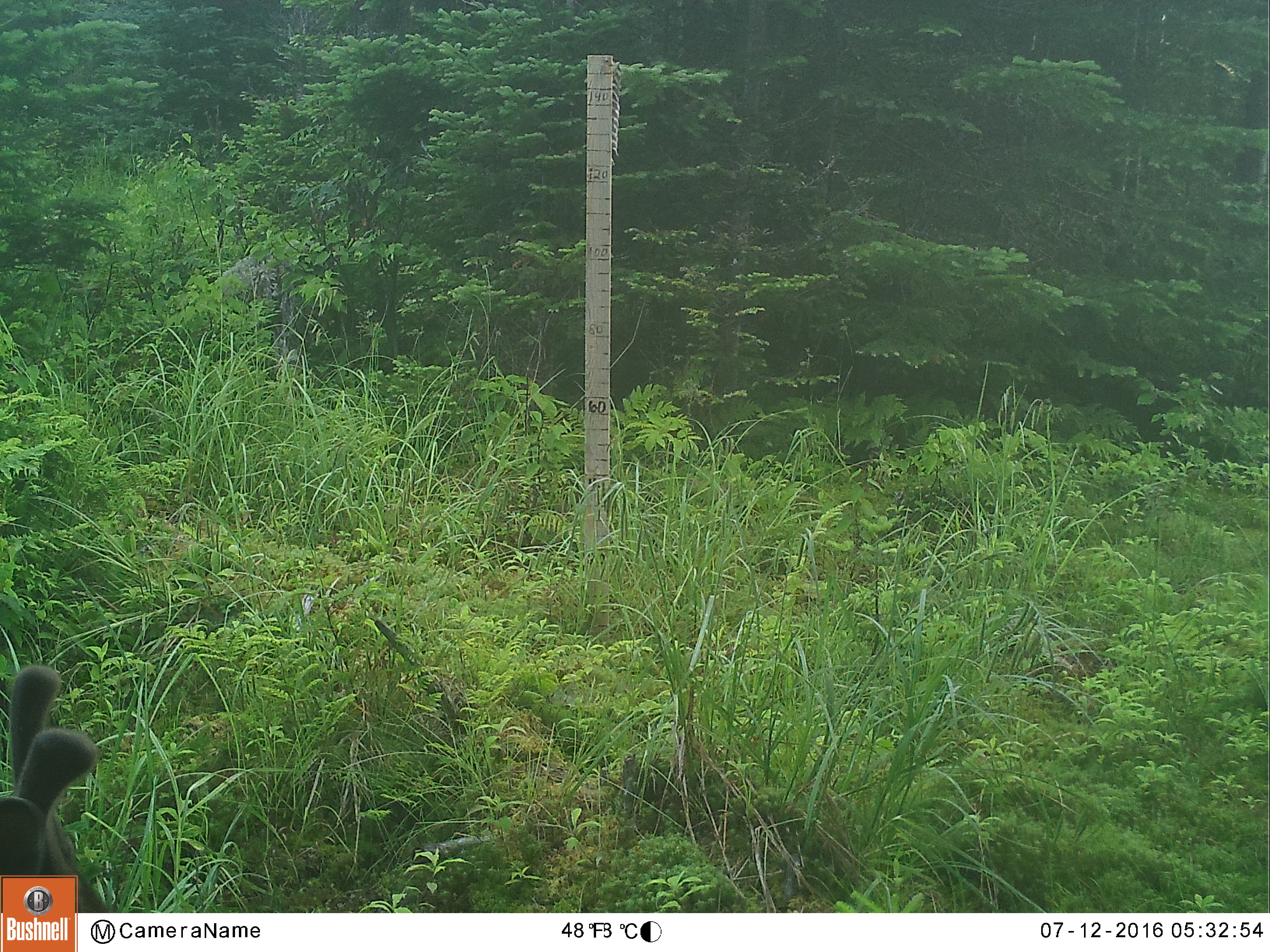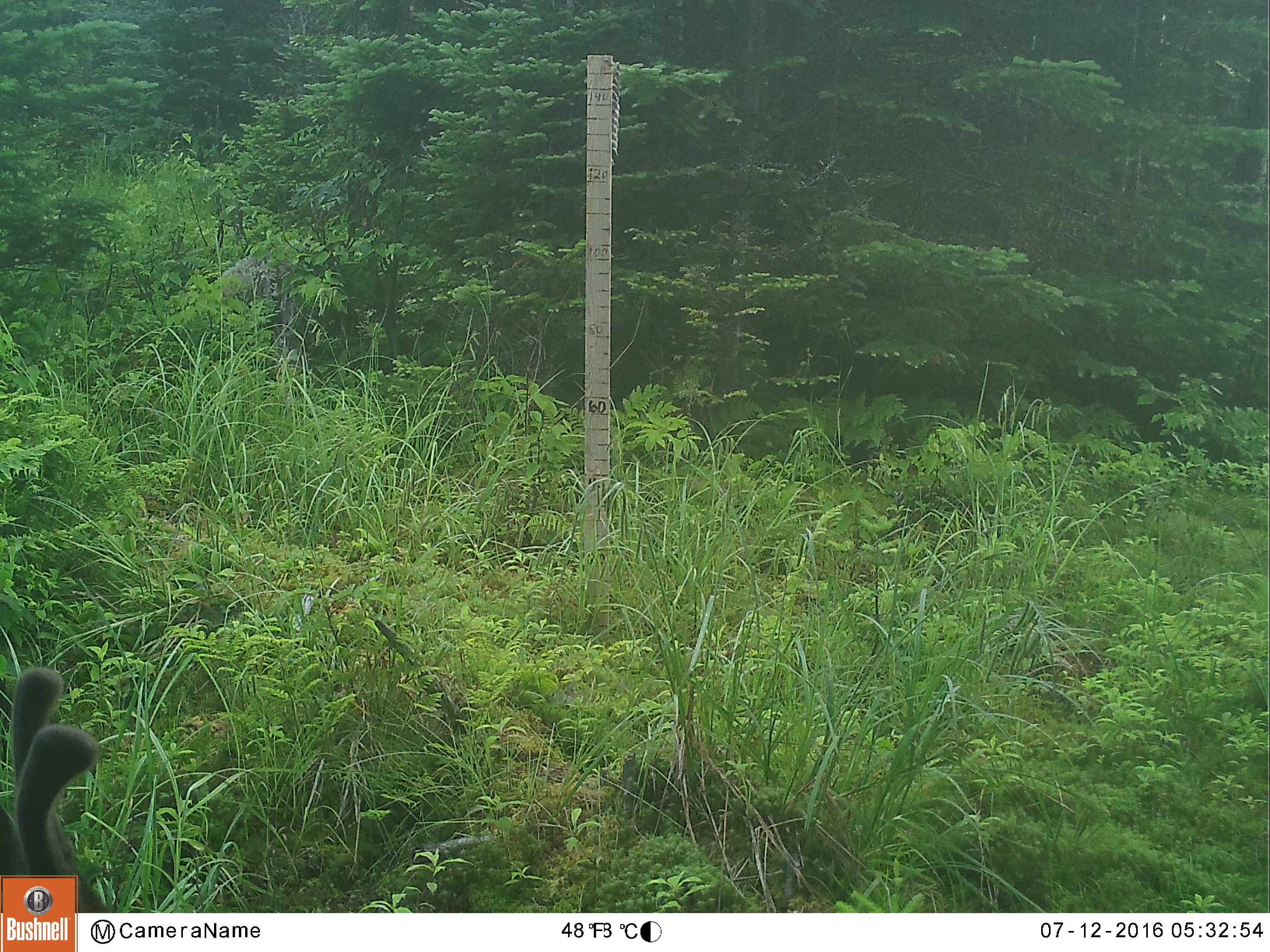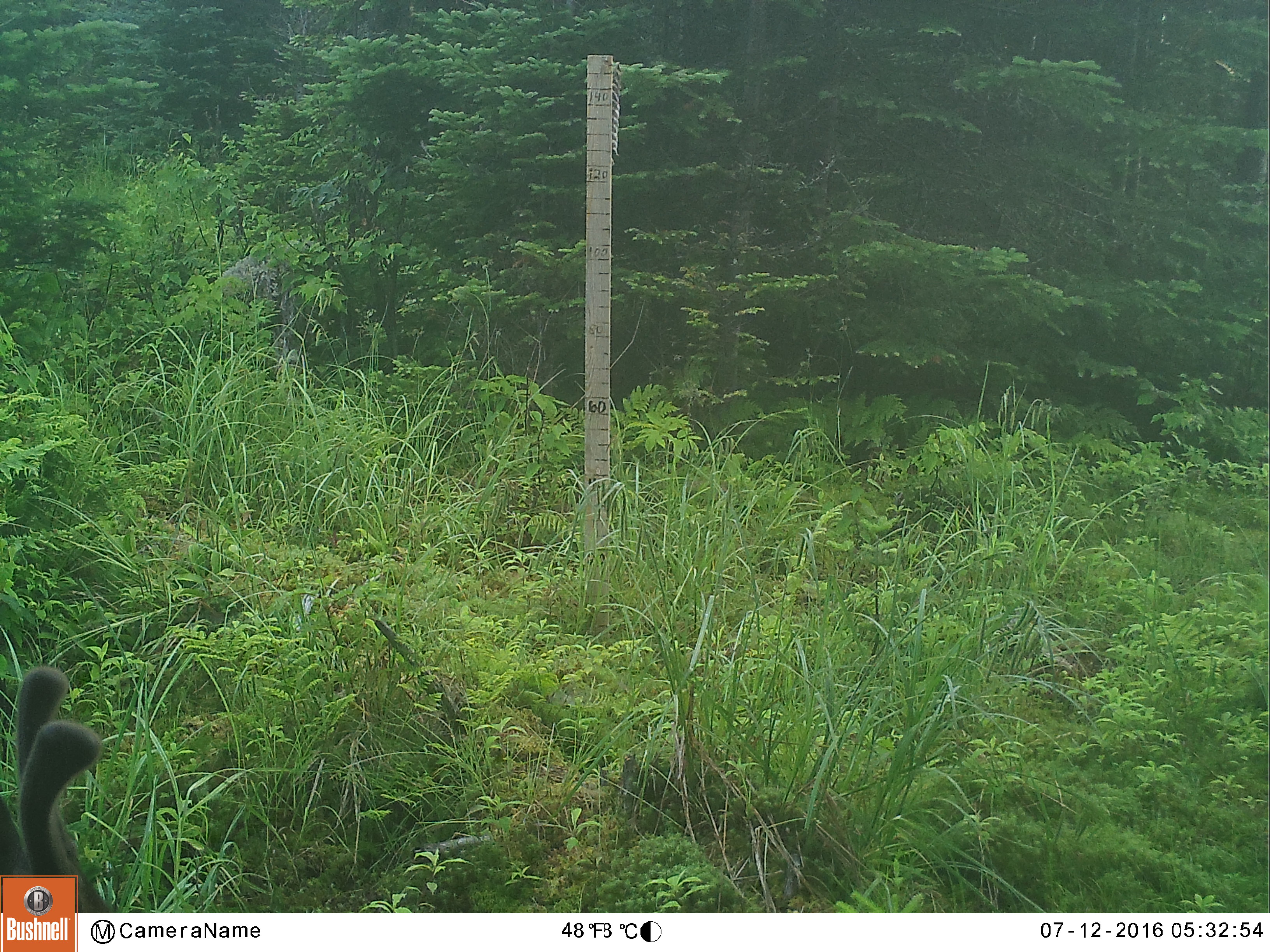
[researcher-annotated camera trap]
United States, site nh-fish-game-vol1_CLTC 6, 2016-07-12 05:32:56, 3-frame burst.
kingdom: Animalia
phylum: Chordata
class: Mammalia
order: Artiodactyla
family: Cervidae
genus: Odocoileus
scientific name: Odocoileus virginianus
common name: white-tailed deer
White-tailed deer (Odocoileus virginianus).